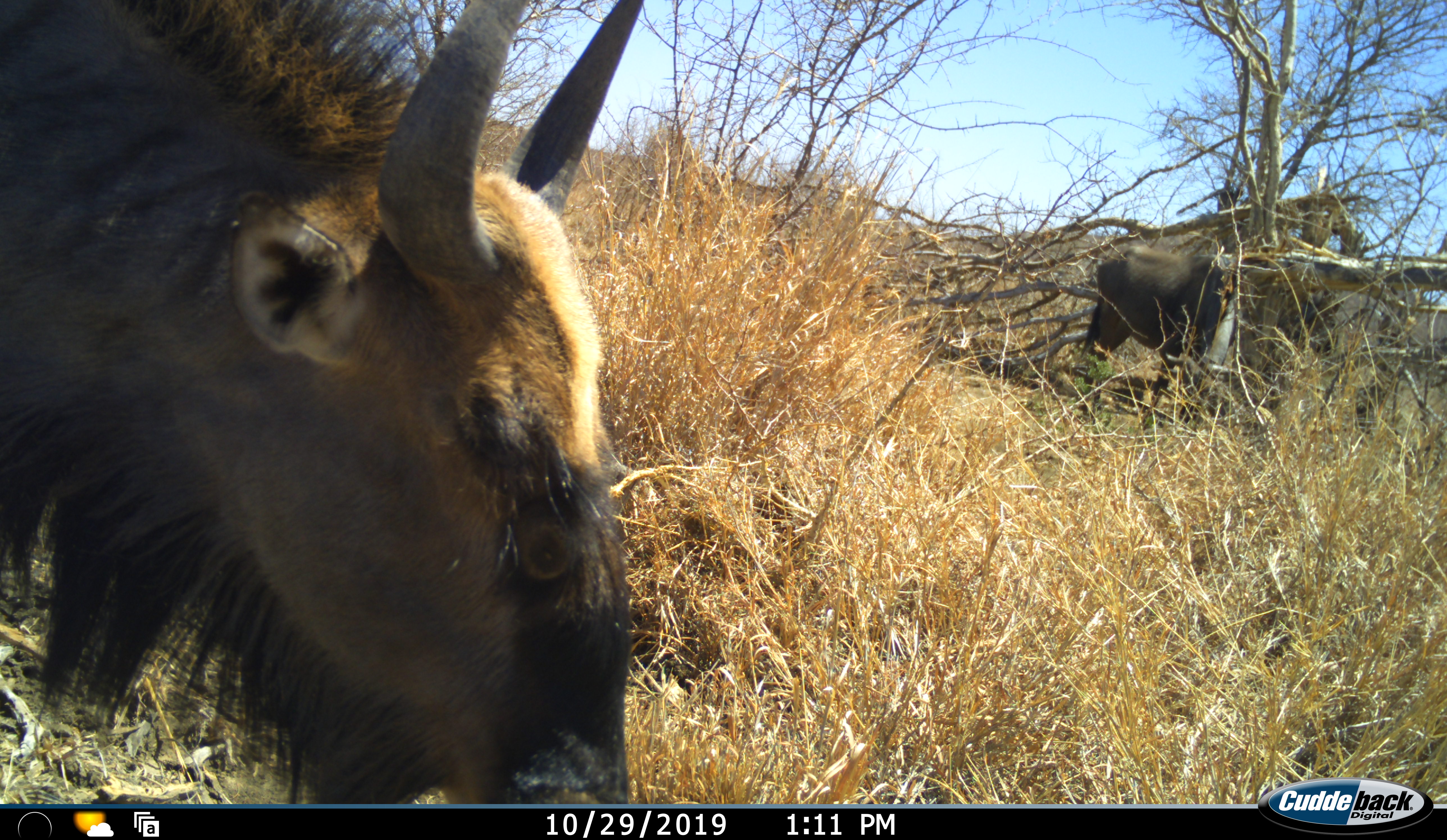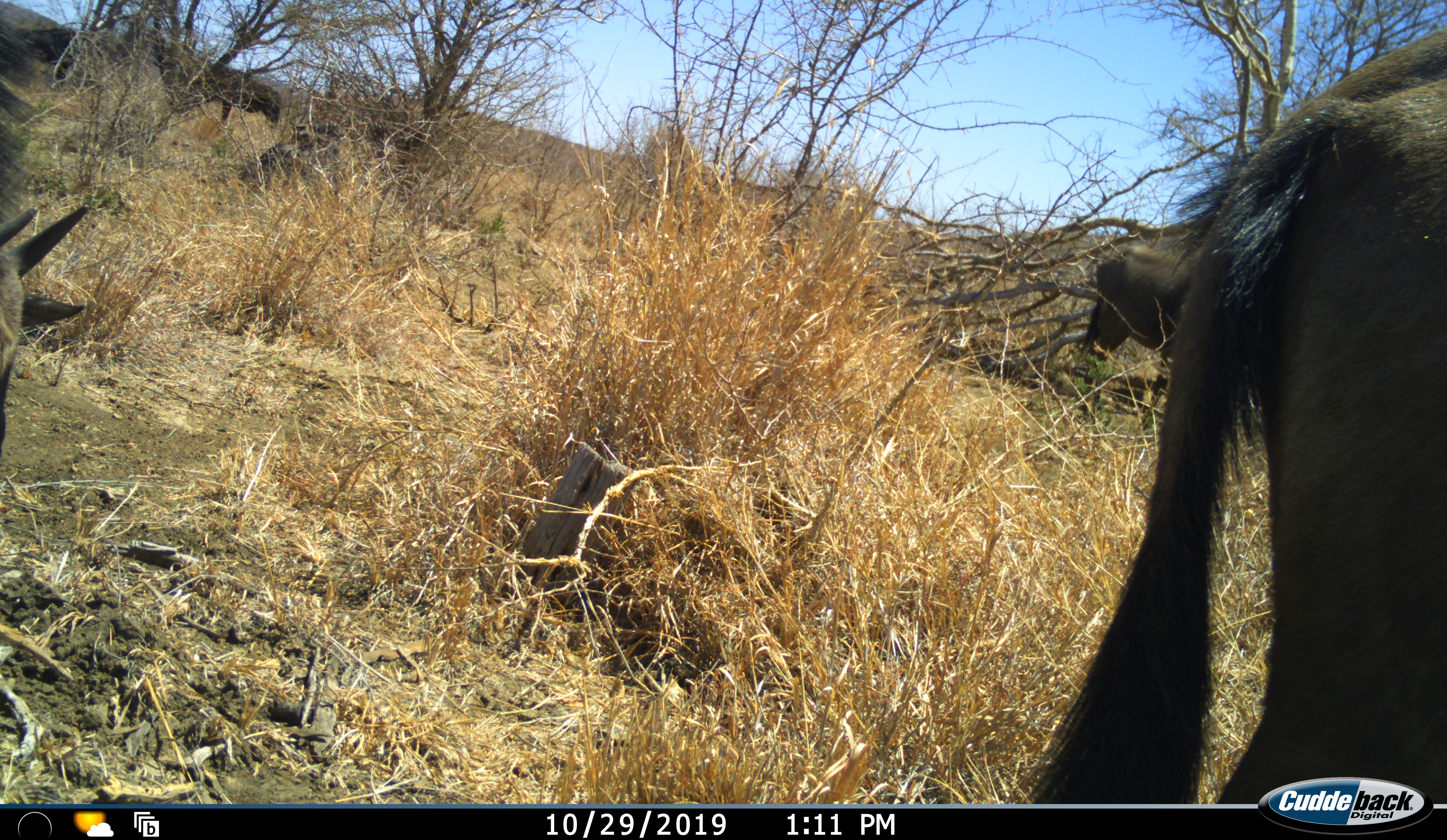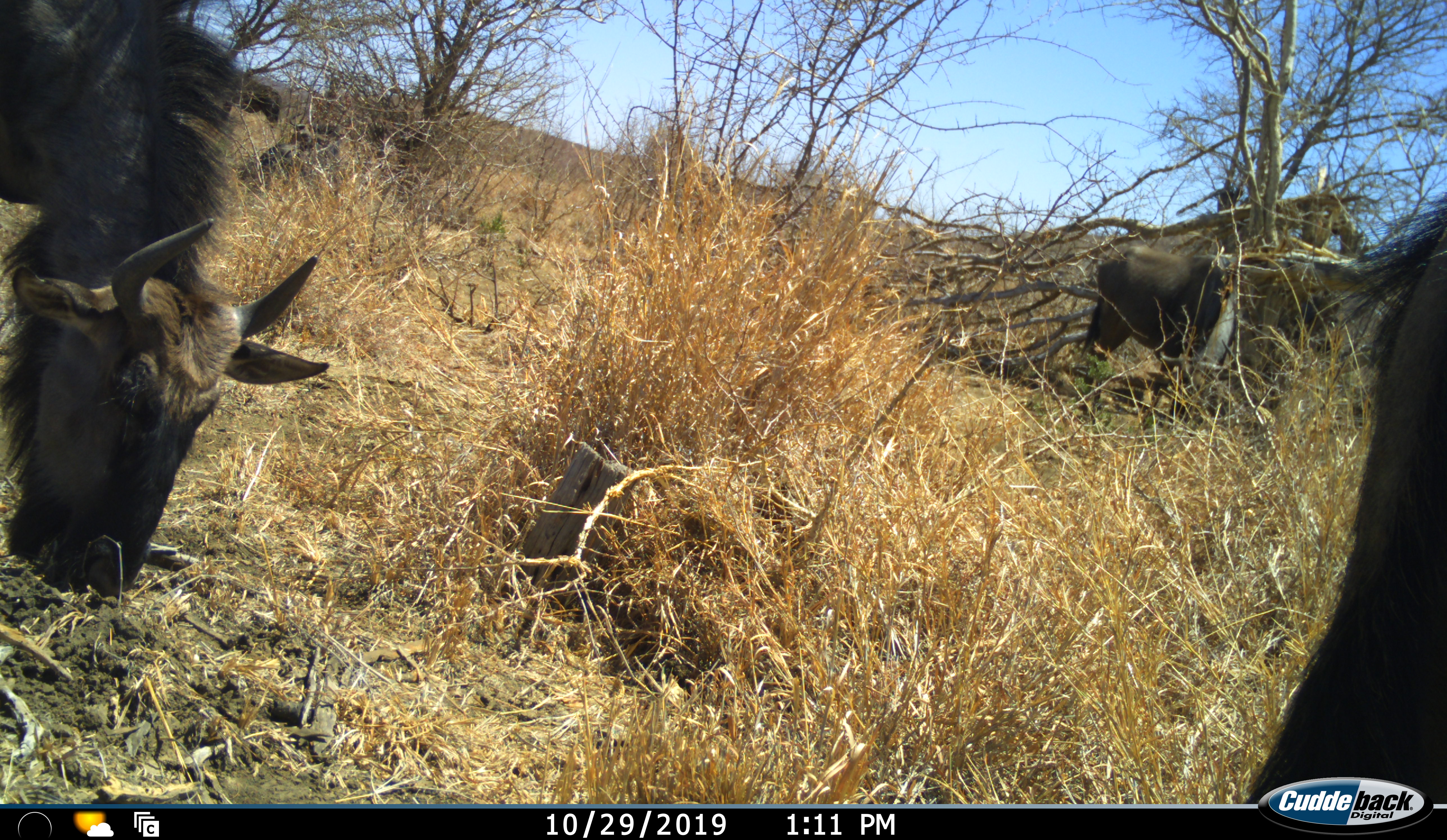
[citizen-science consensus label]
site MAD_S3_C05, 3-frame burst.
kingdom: Animalia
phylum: Chordata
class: Mammalia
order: Artiodactyla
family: Bovidae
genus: Connochaetes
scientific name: Connochaetes taurinus taurinus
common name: blue wildebeest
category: wildebeestblue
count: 2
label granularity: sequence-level